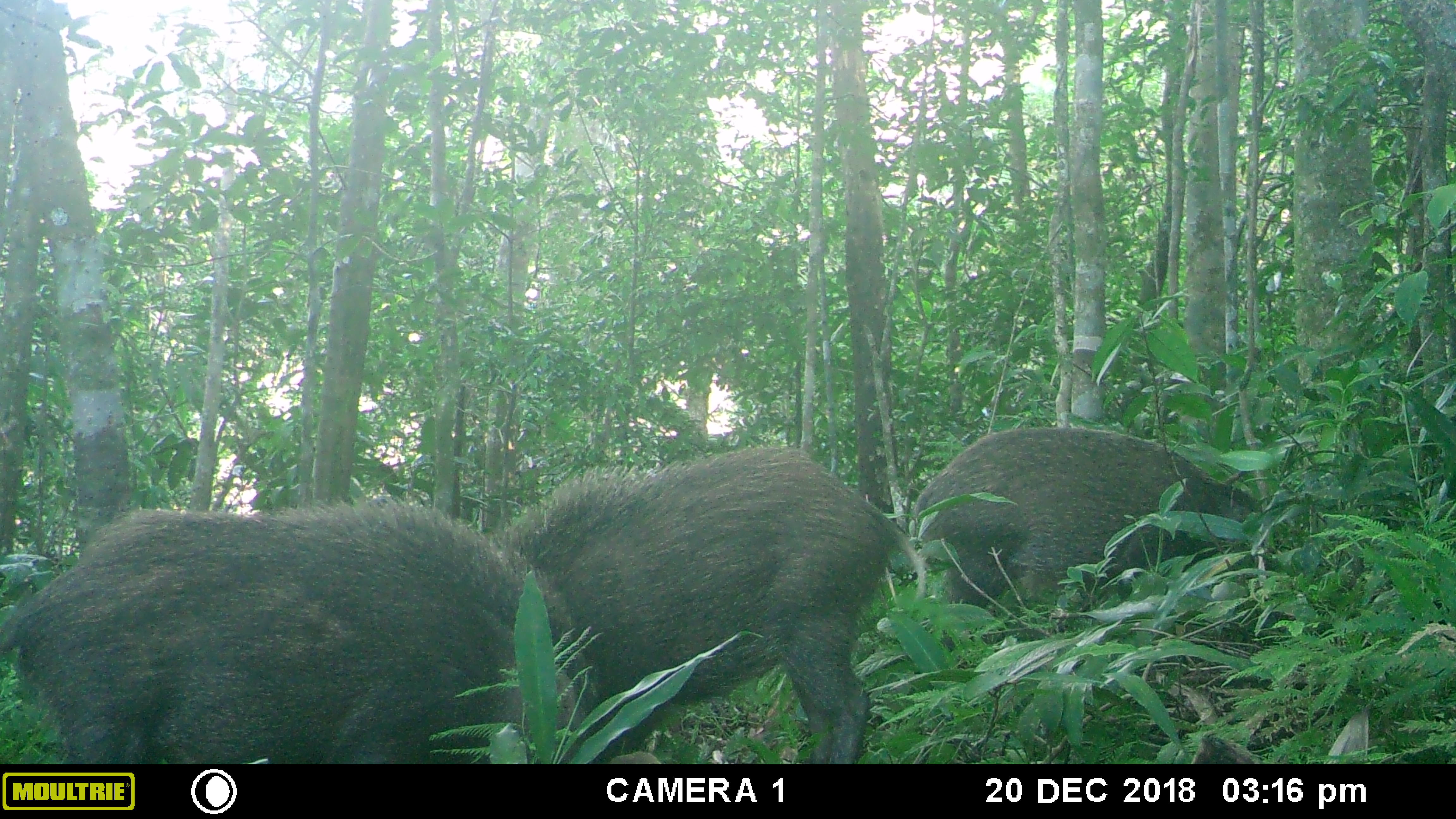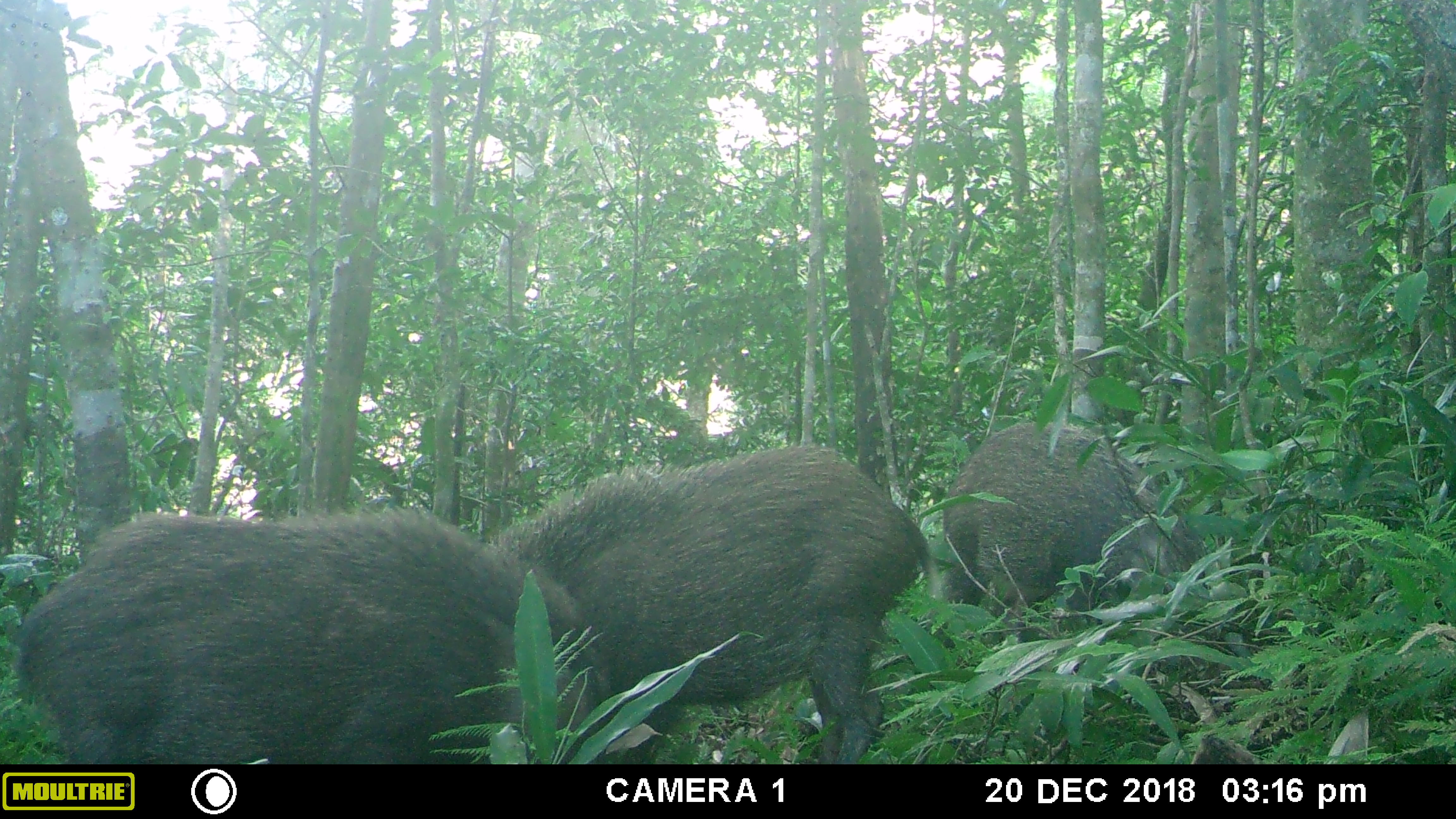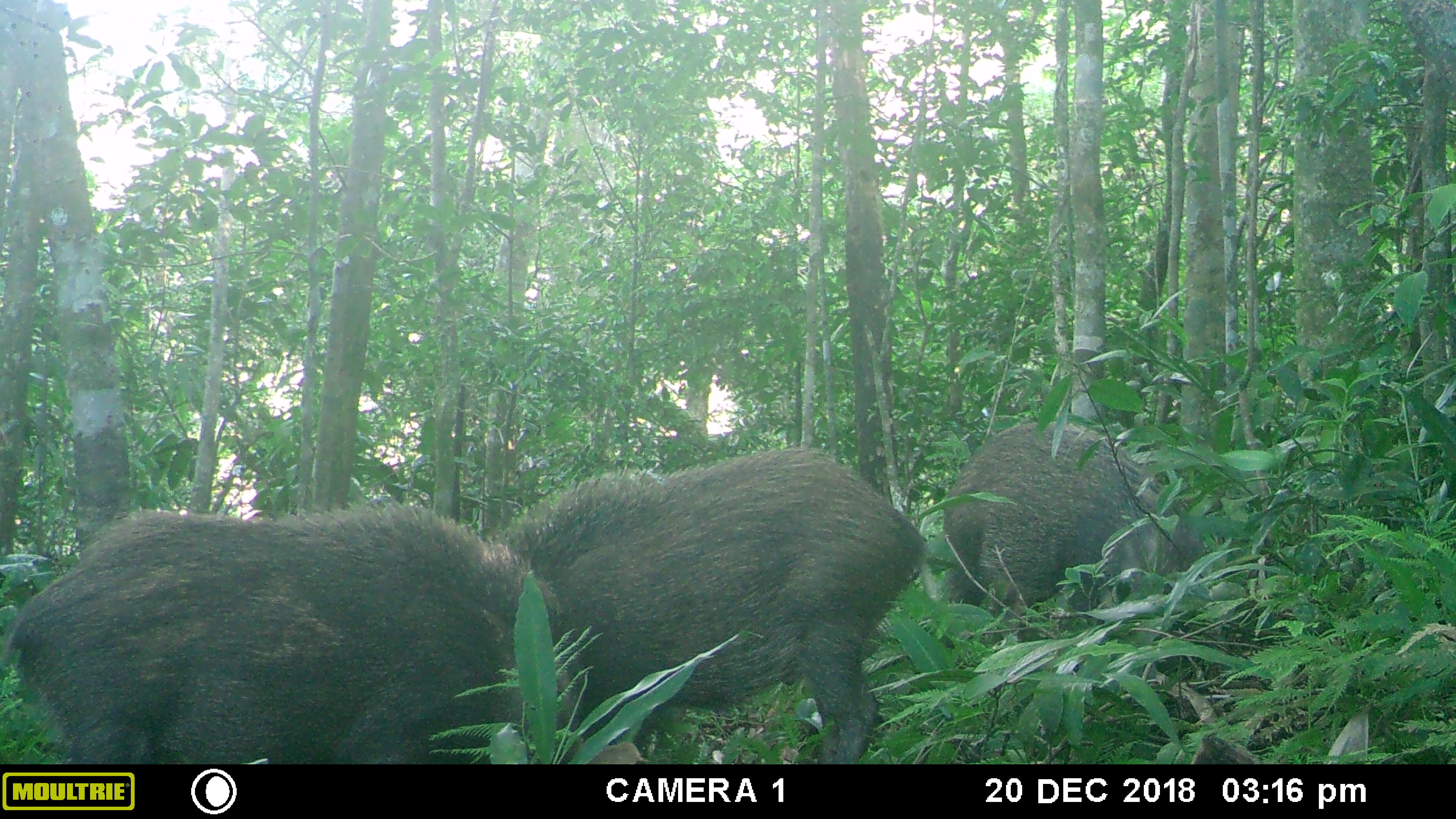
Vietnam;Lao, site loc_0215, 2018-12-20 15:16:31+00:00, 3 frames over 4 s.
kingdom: Animalia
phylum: Chordata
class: Mammalia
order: Artiodactyla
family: Suidae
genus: Sus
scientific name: Sus scrofa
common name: eurasian wild pig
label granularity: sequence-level